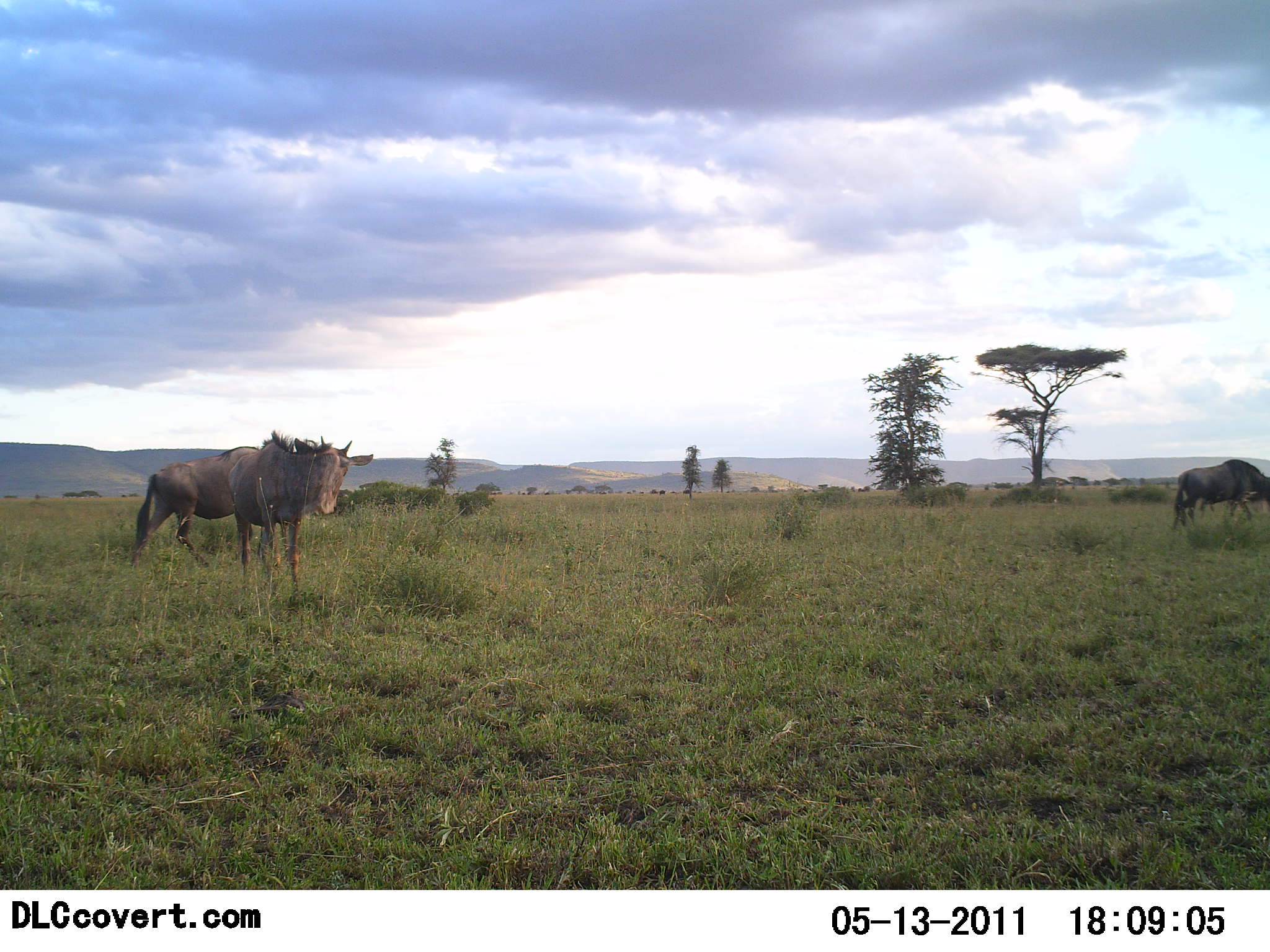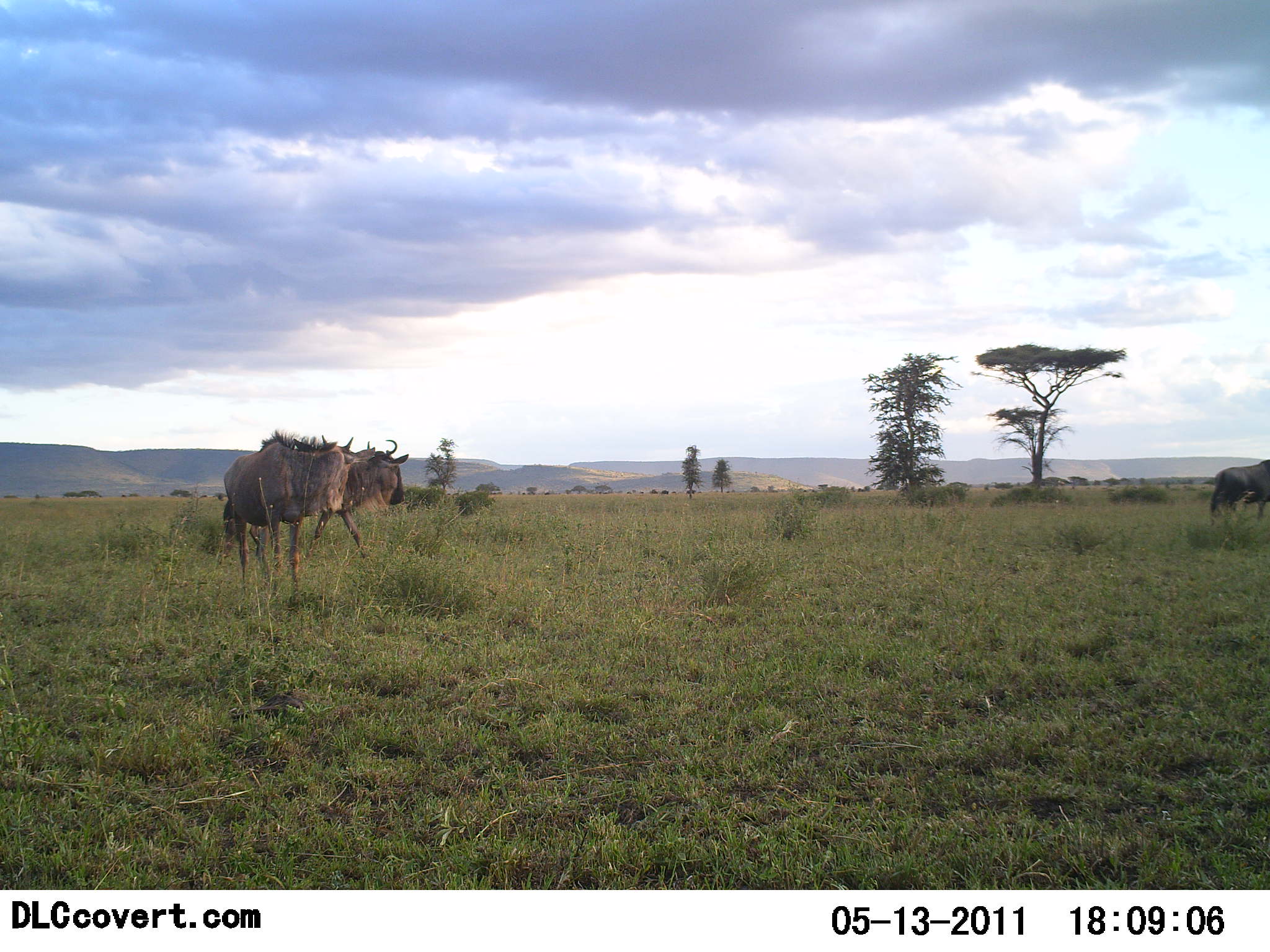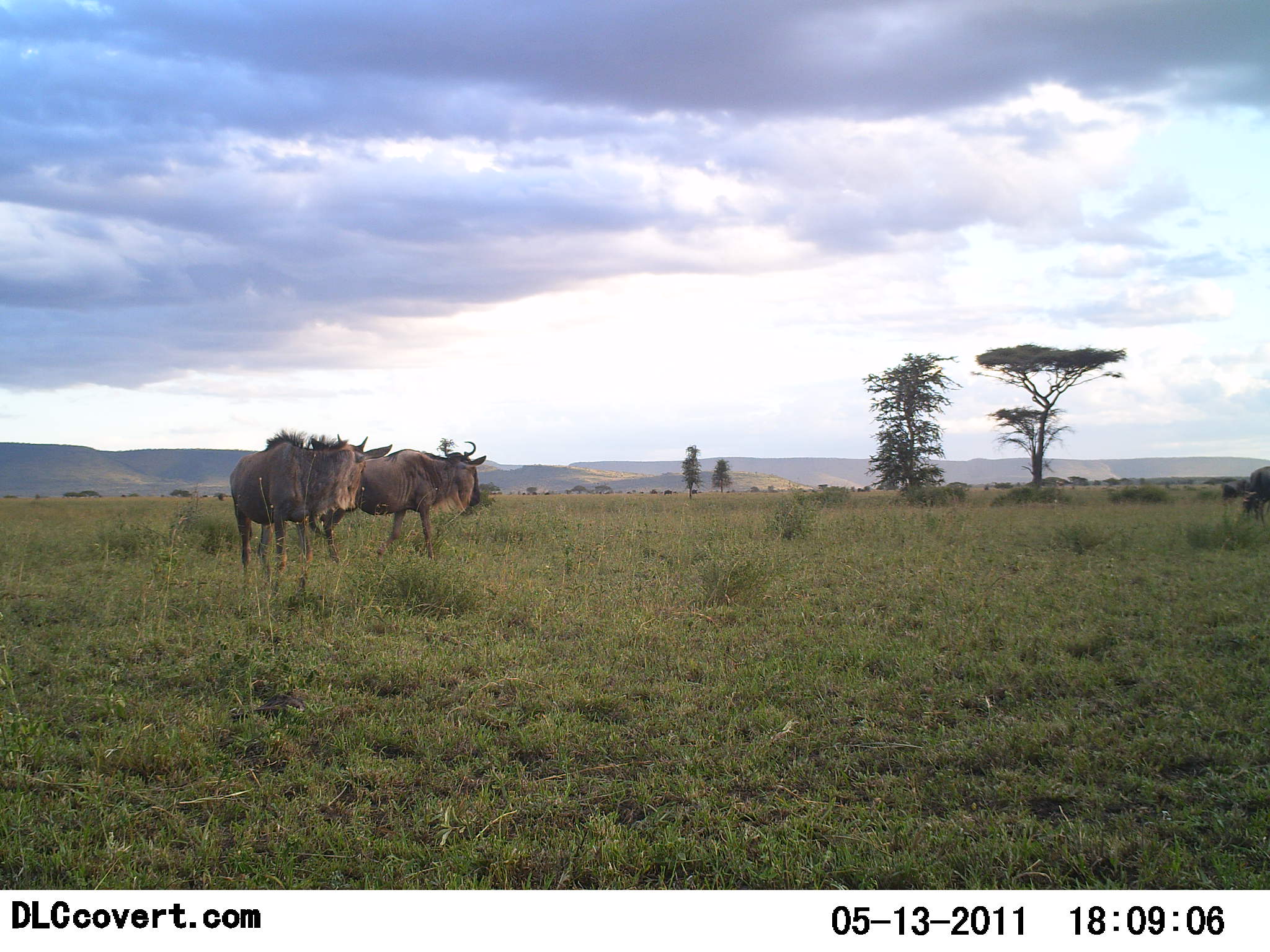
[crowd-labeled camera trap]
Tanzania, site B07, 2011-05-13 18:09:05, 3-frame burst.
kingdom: Animalia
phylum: Chordata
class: Mammalia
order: Artiodactyla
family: Bovidae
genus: Connochaetes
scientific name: Connochaetes taurinus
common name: blue wildebeest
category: wildebeest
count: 3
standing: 17%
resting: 0%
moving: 100%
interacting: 0%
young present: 0%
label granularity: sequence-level